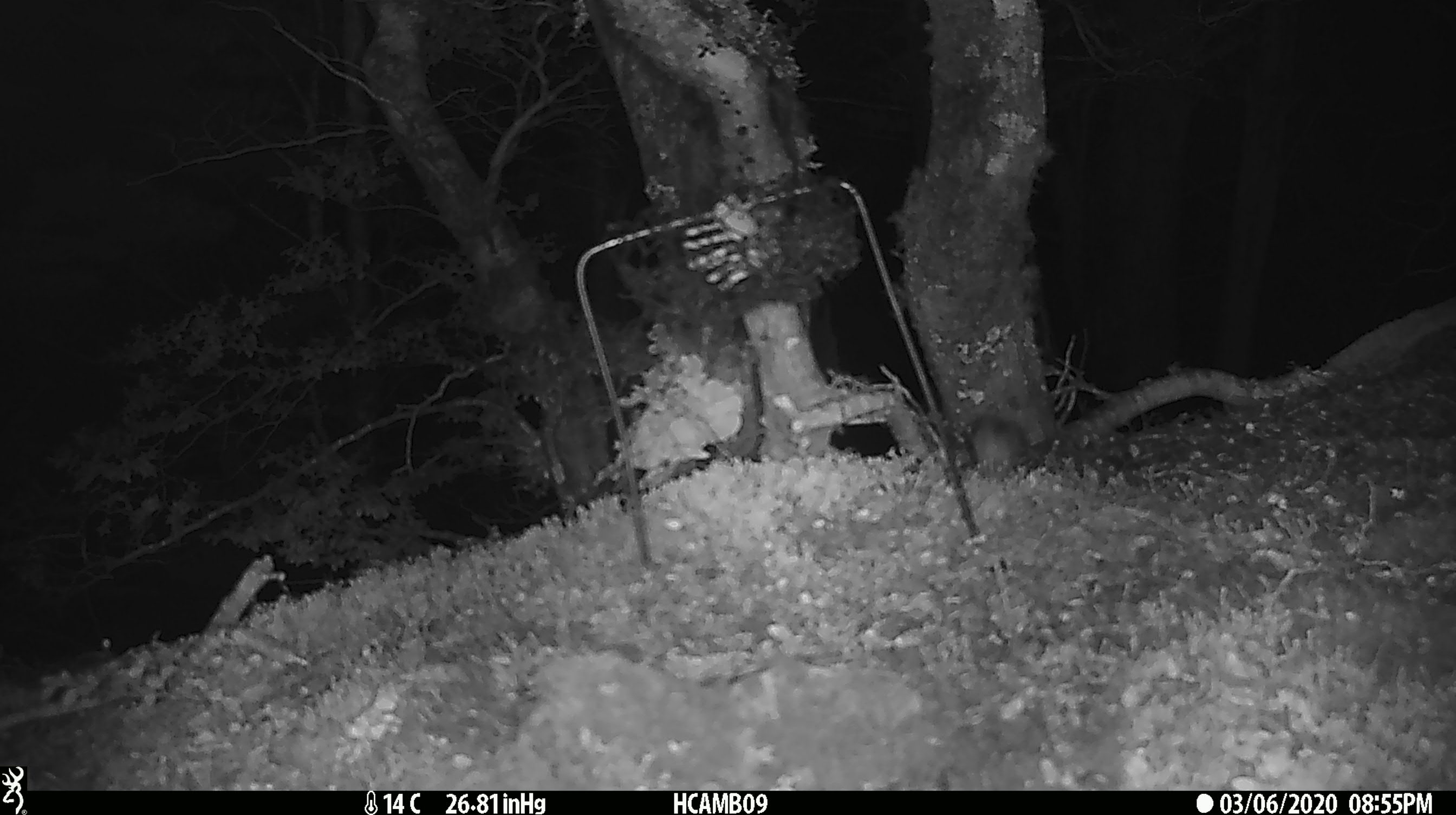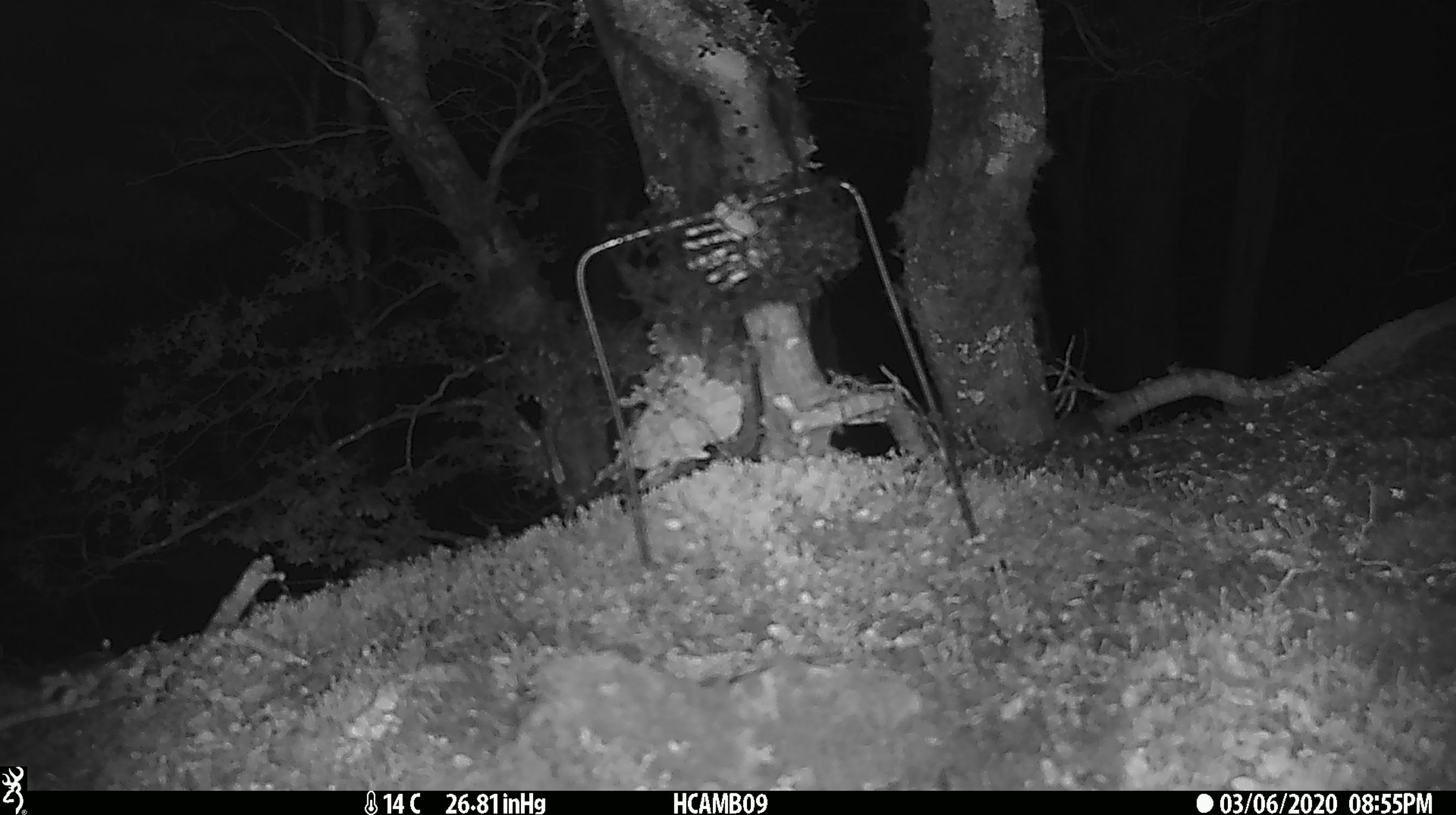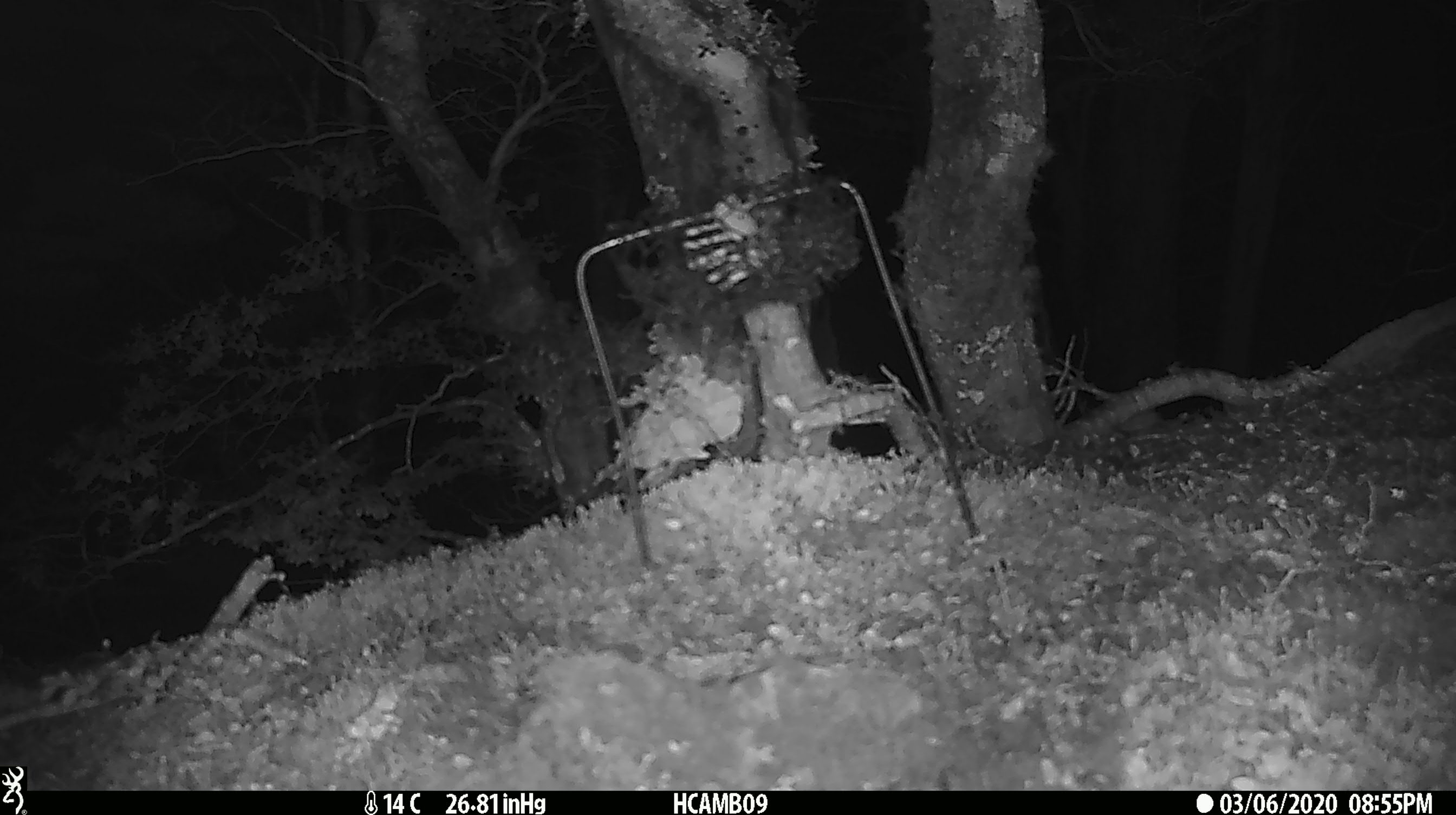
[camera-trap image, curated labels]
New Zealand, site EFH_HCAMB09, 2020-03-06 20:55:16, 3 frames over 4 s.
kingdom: Animalia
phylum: Chordata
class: Mammalia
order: Rodentia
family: Muridae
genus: Mus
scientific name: Mus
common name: mouse